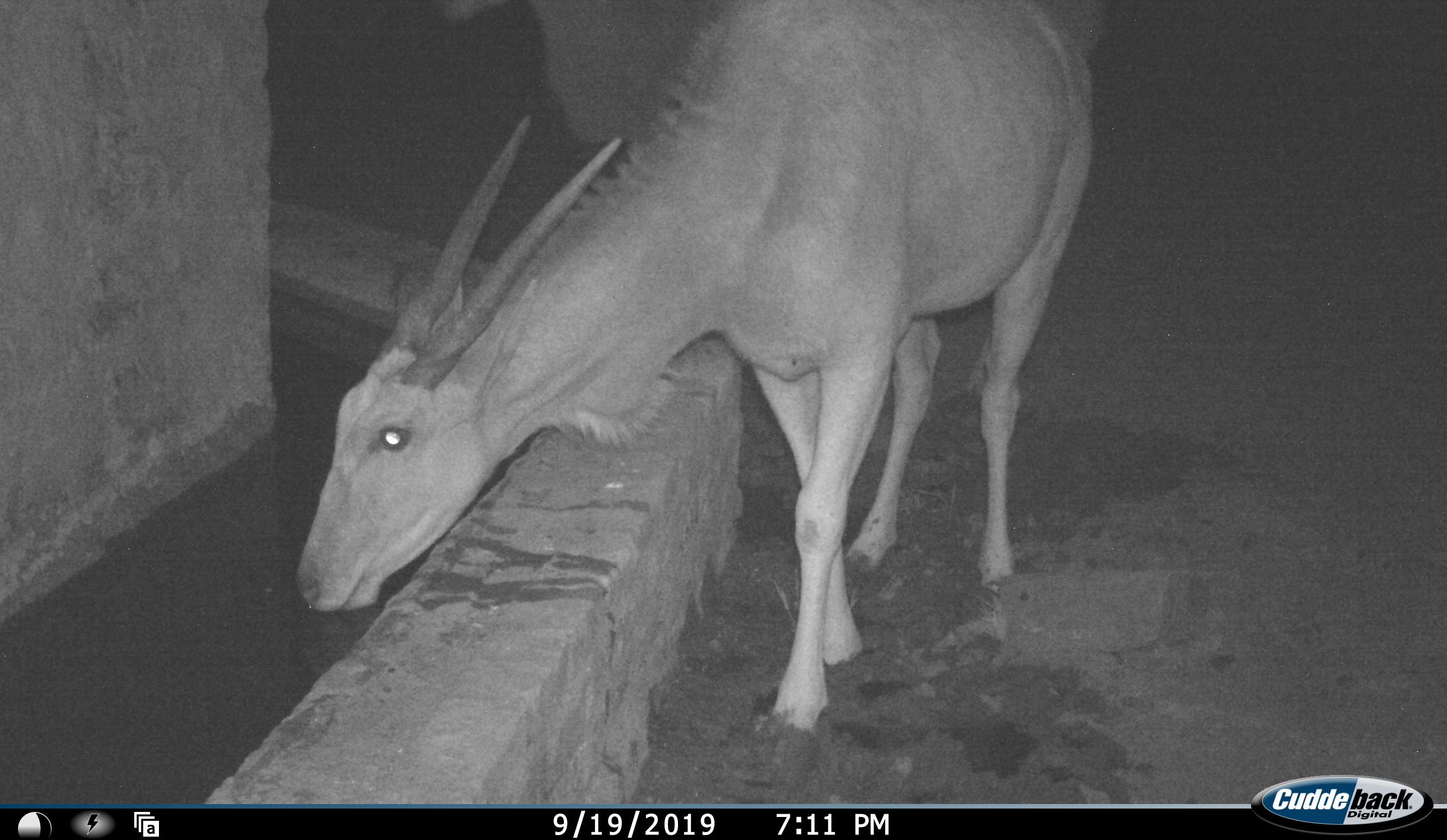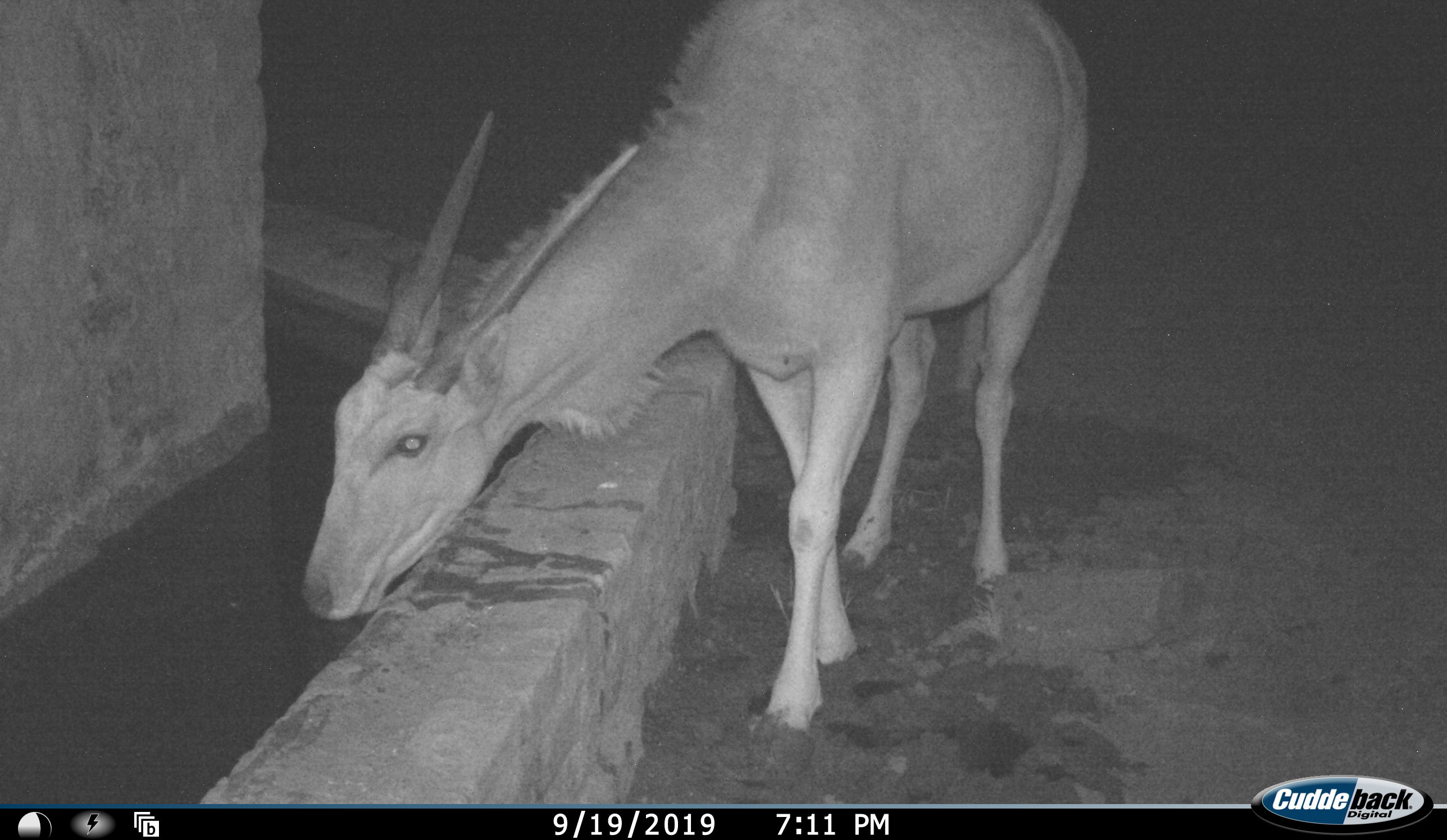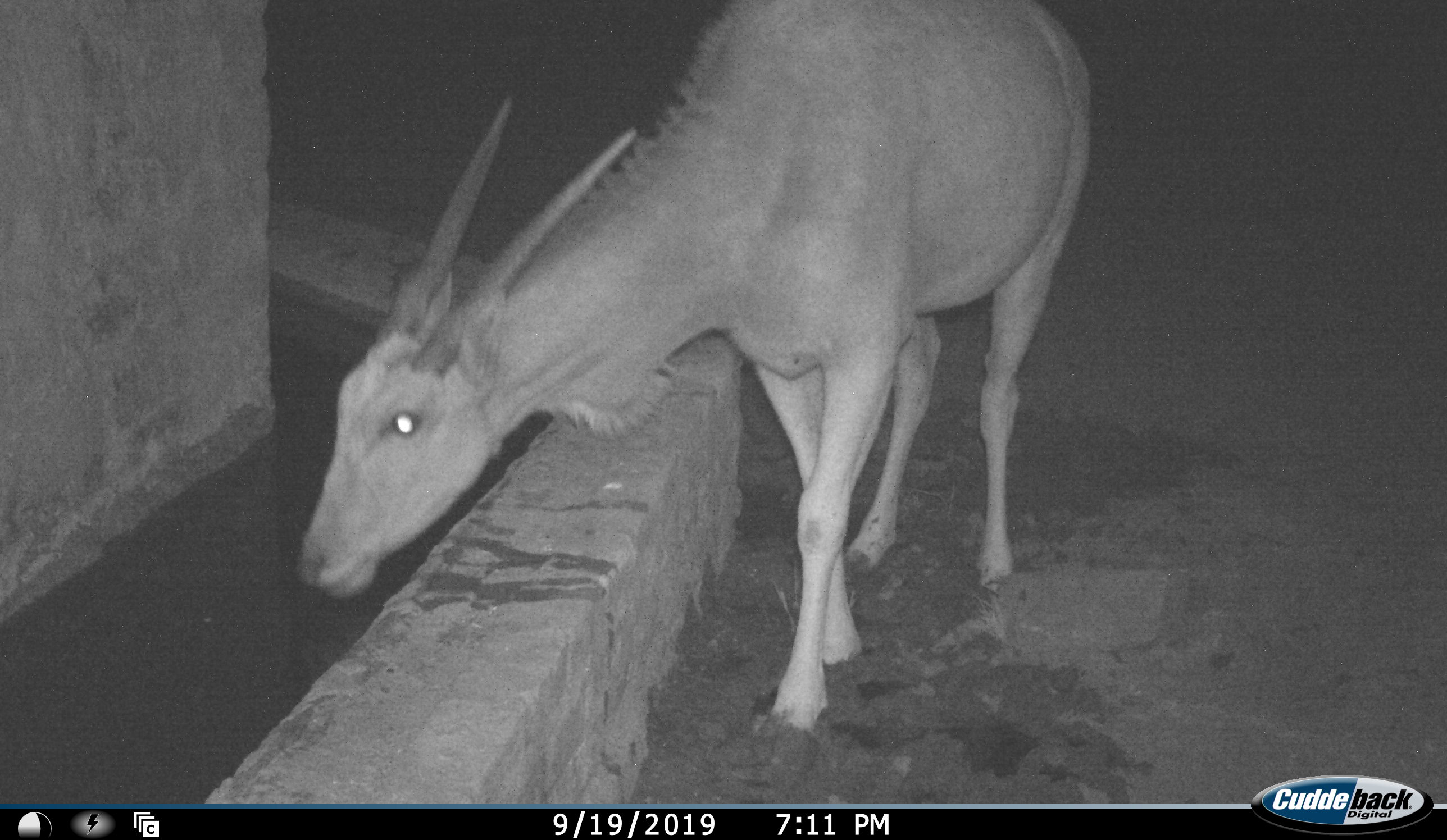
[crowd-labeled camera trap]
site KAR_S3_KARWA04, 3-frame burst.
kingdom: Animalia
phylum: Chordata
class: Mammalia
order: Artiodactyla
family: Bovidae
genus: Tragelaphus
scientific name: Tragelaphus oryx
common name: eland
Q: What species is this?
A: Eland (Tragelaphus oryx).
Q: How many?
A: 1.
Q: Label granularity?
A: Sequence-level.